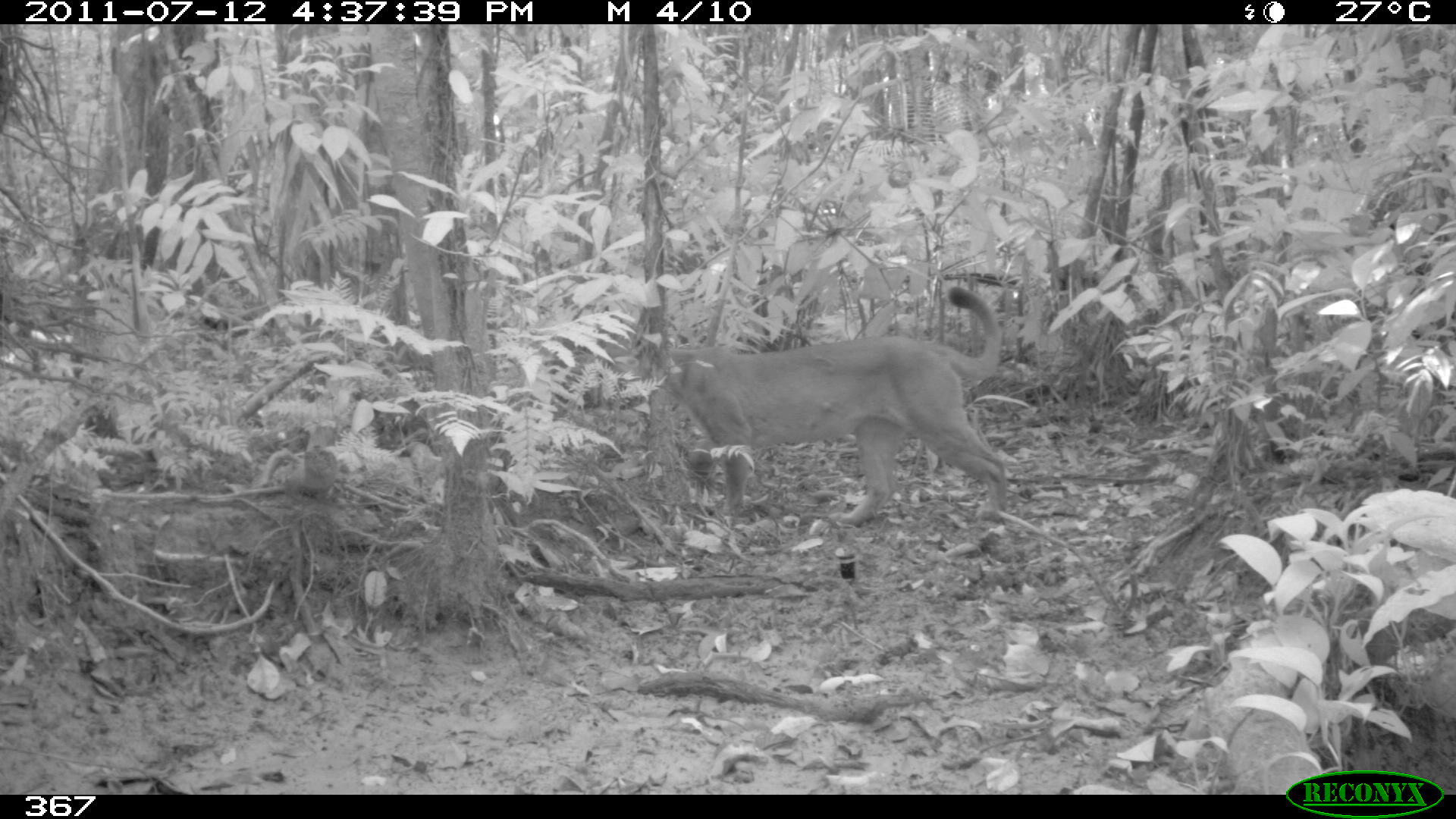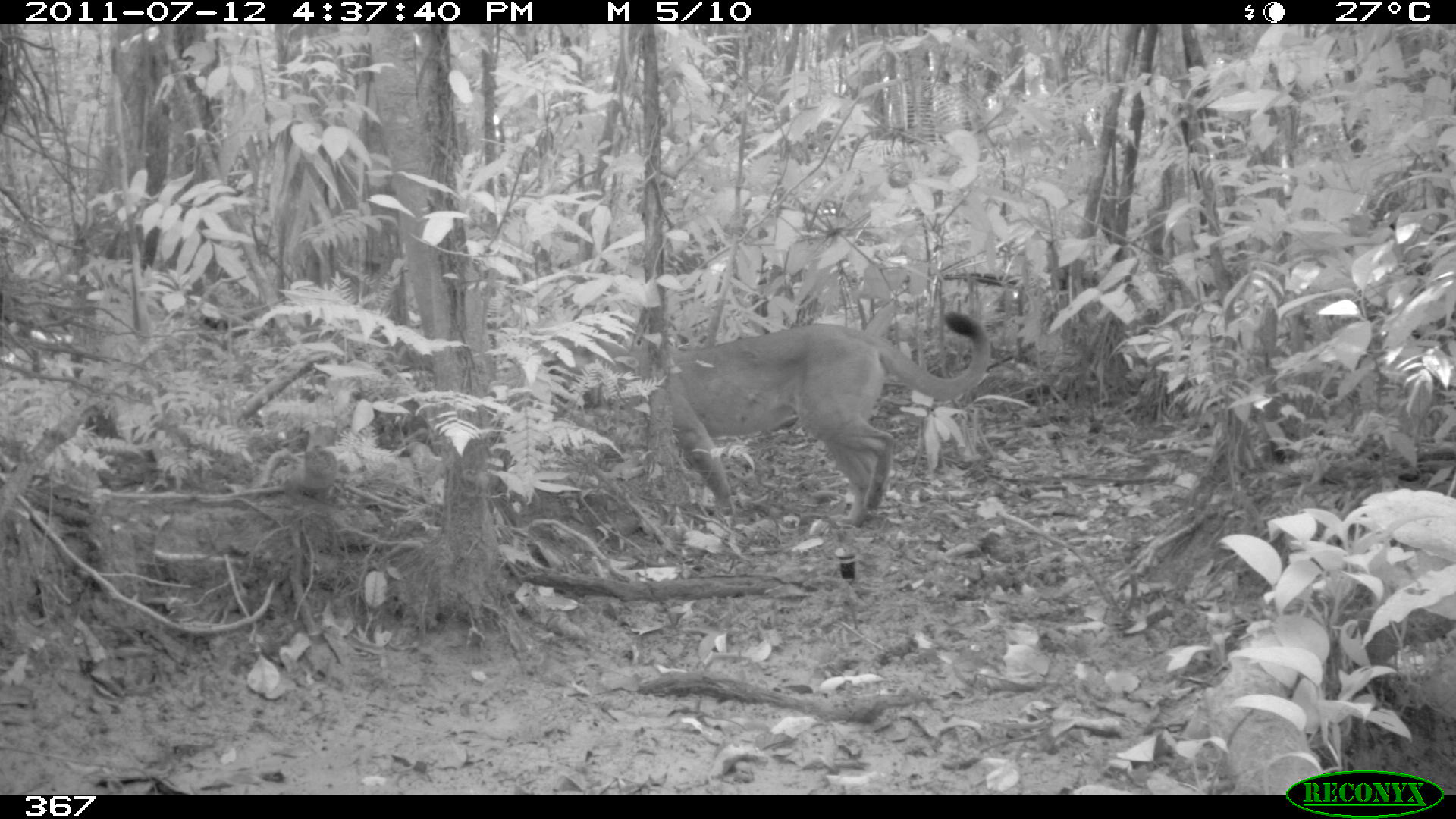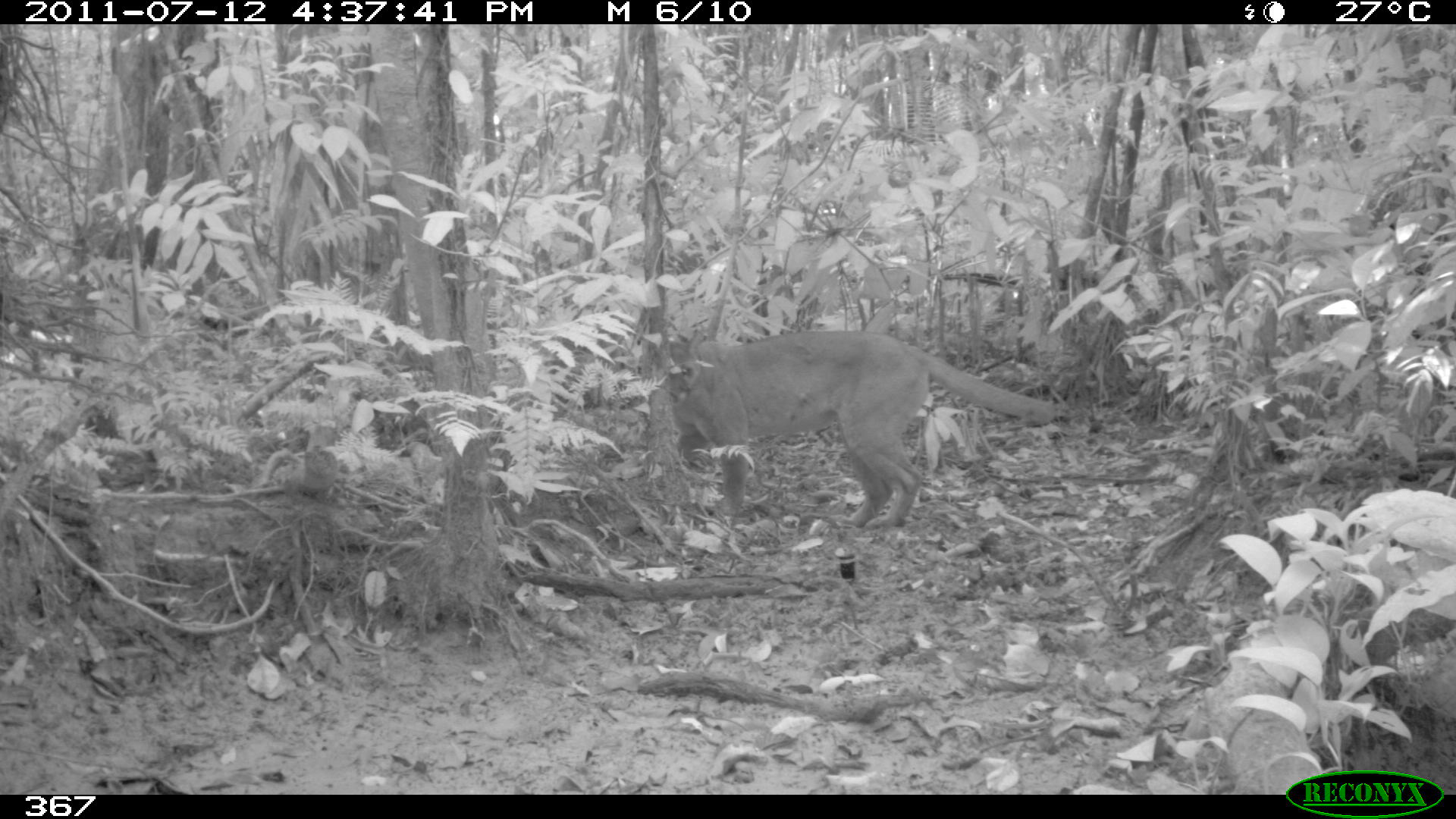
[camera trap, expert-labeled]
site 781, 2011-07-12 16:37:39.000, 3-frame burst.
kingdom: Animalia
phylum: Chordata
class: Mammalia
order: Carnivora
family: Felidae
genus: Puma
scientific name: Puma concolor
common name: mountain lion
Puma concolor (mountain lion).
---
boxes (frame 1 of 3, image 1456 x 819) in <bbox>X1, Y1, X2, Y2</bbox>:
puma concolor: <bbox>606, 286, 1011, 528</bbox>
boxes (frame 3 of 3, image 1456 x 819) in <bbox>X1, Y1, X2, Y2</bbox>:
puma concolor: <bbox>645, 328, 1061, 532</bbox>